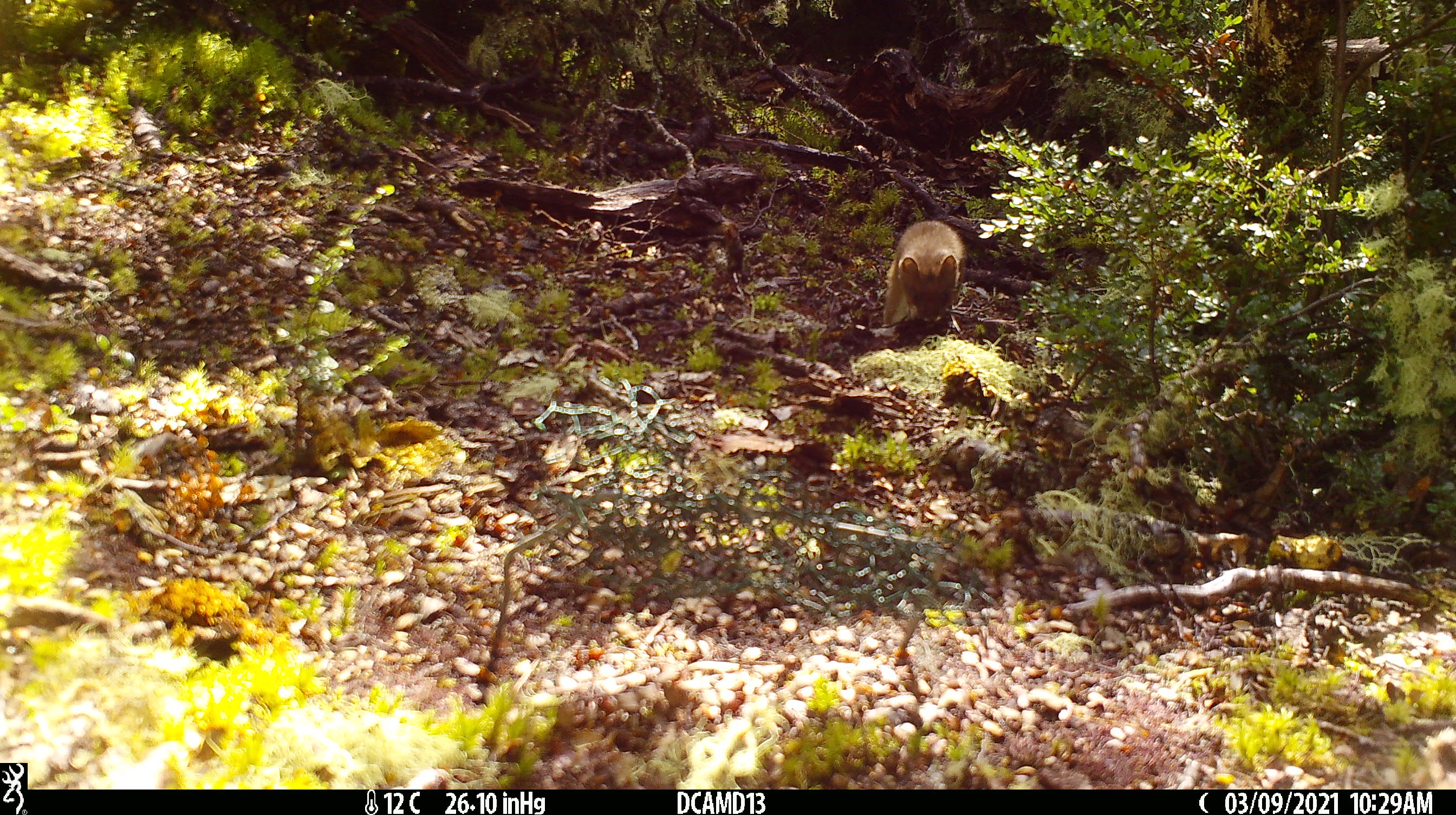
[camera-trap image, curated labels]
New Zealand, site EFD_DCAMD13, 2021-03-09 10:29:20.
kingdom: Animalia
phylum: Chordata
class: Mammalia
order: Carnivora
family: Mustelidae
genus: Mustela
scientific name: Mustela erminea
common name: stoat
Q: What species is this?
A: Stoat (Mustela erminea).